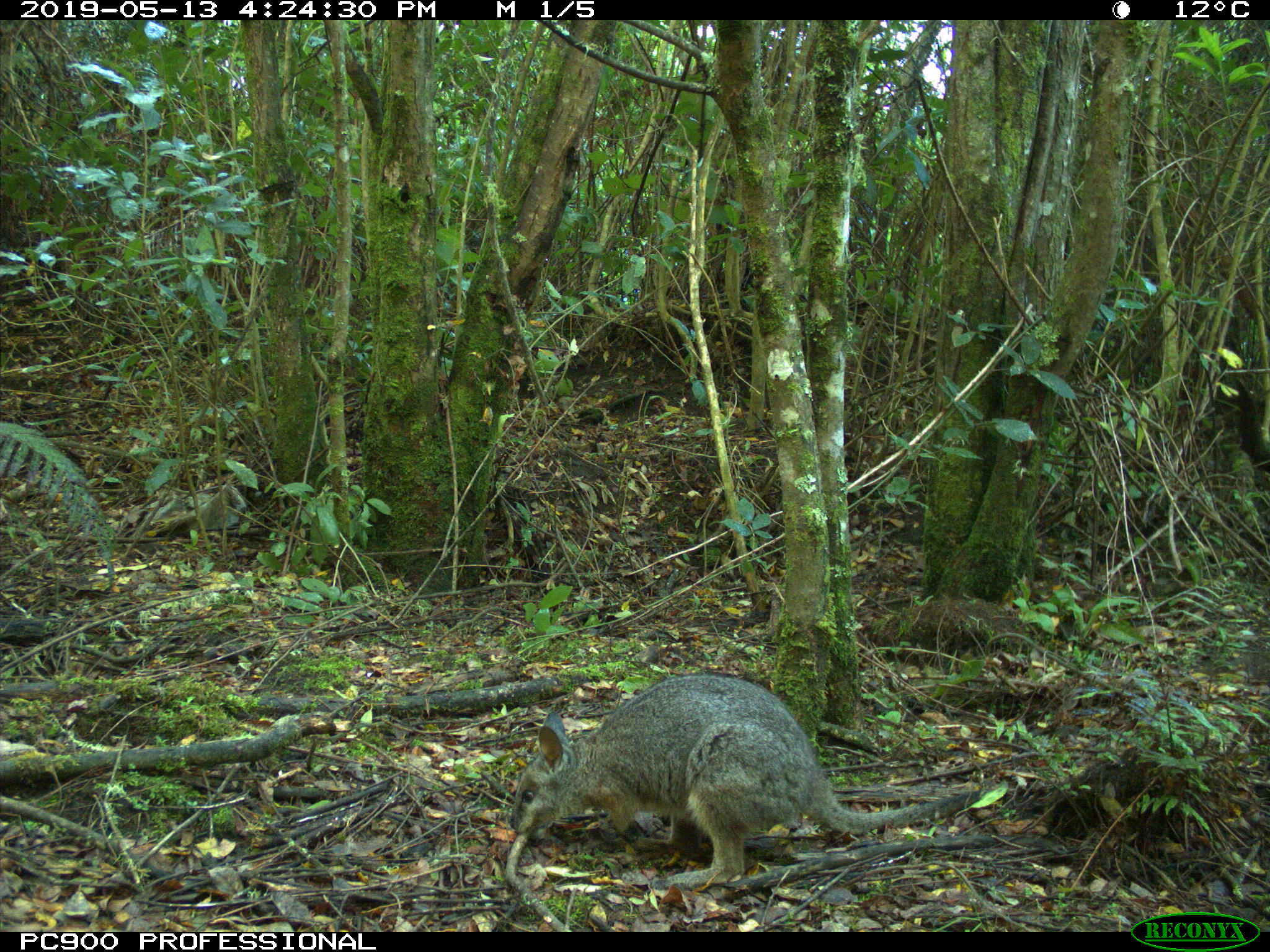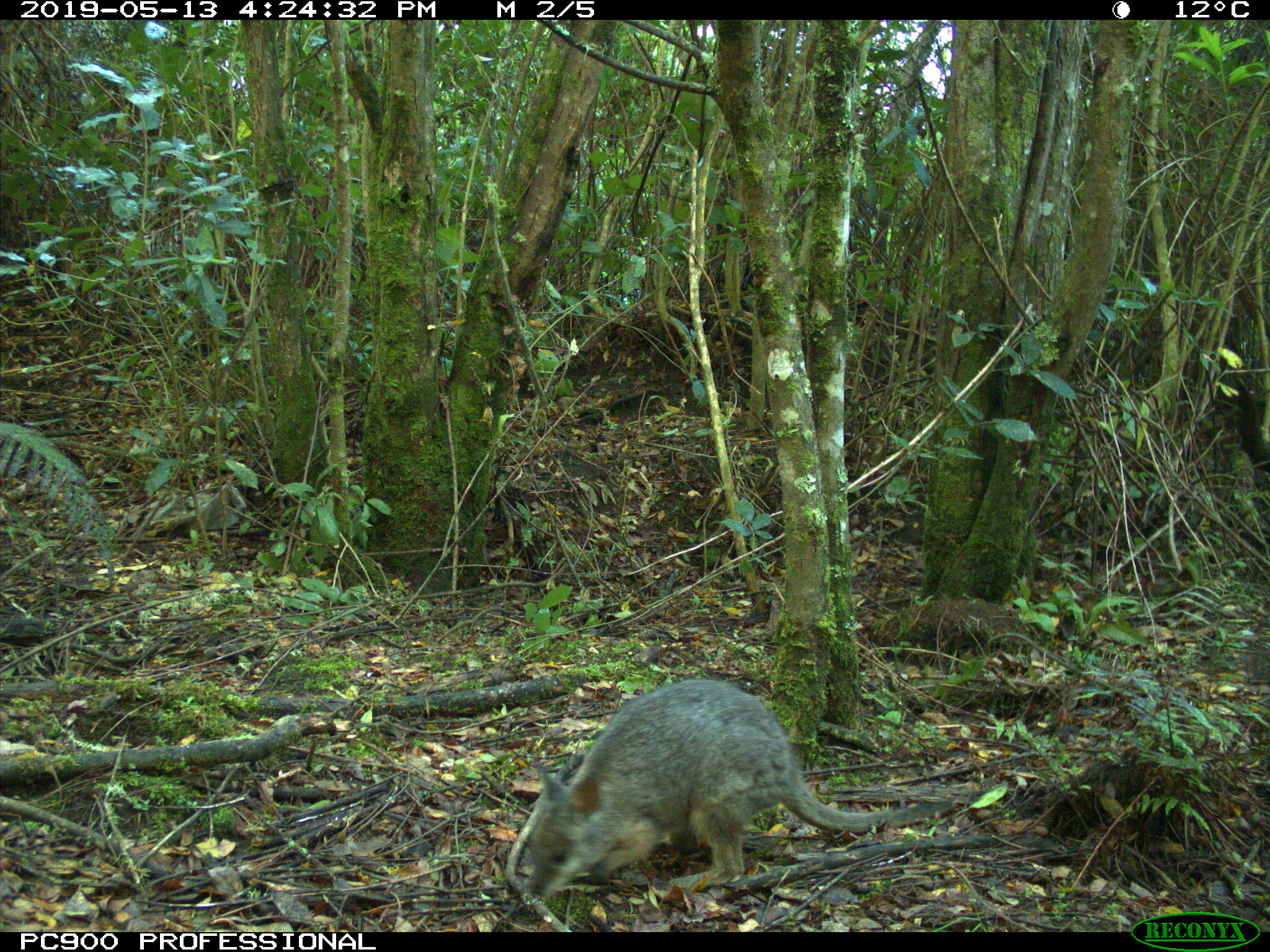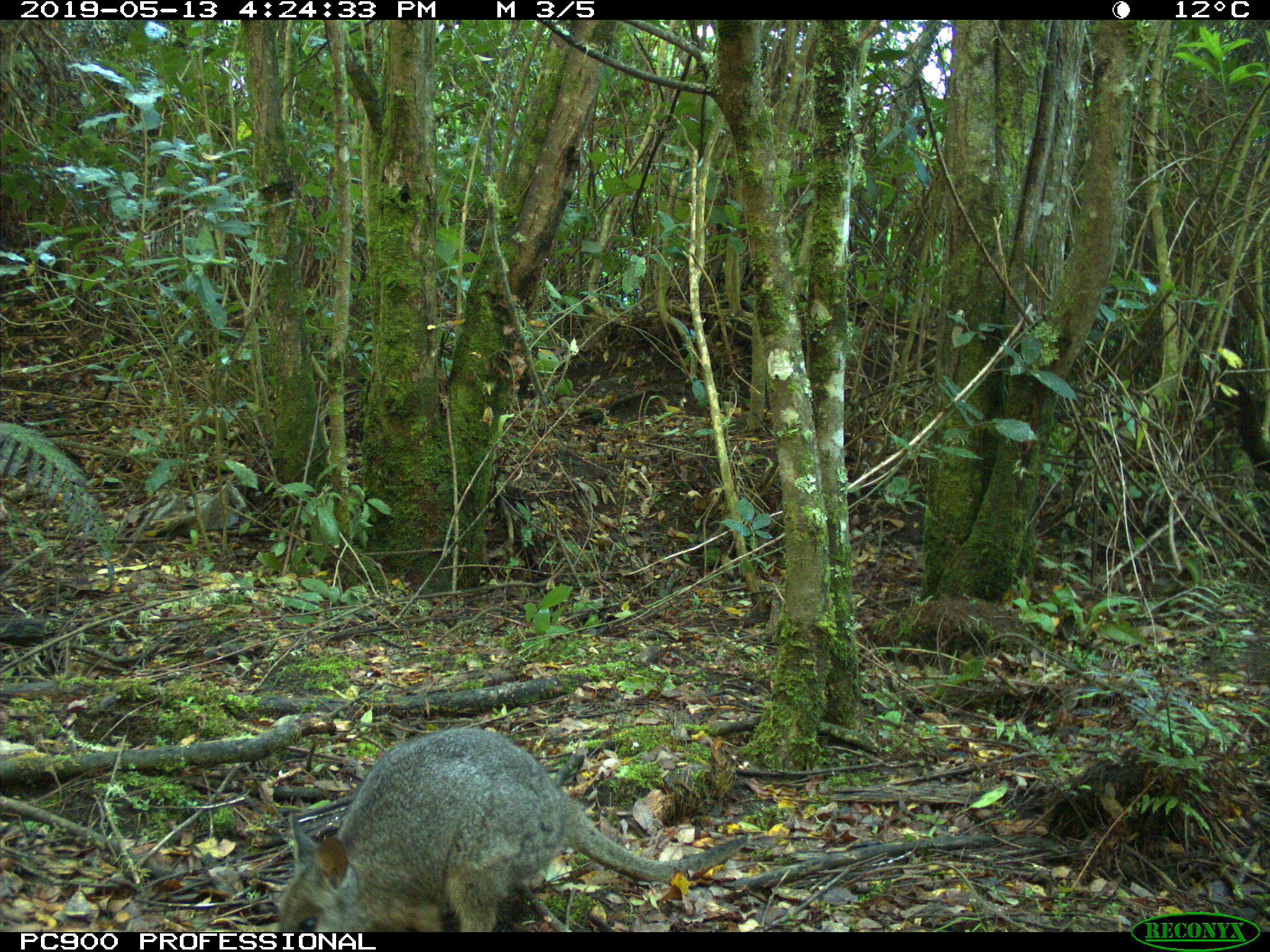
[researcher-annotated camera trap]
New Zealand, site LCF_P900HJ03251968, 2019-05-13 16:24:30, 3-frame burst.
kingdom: Animalia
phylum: Chordata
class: Mammalia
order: Diprotodontia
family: Macropodidae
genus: Notamacropus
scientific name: Notamacropus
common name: wallaby